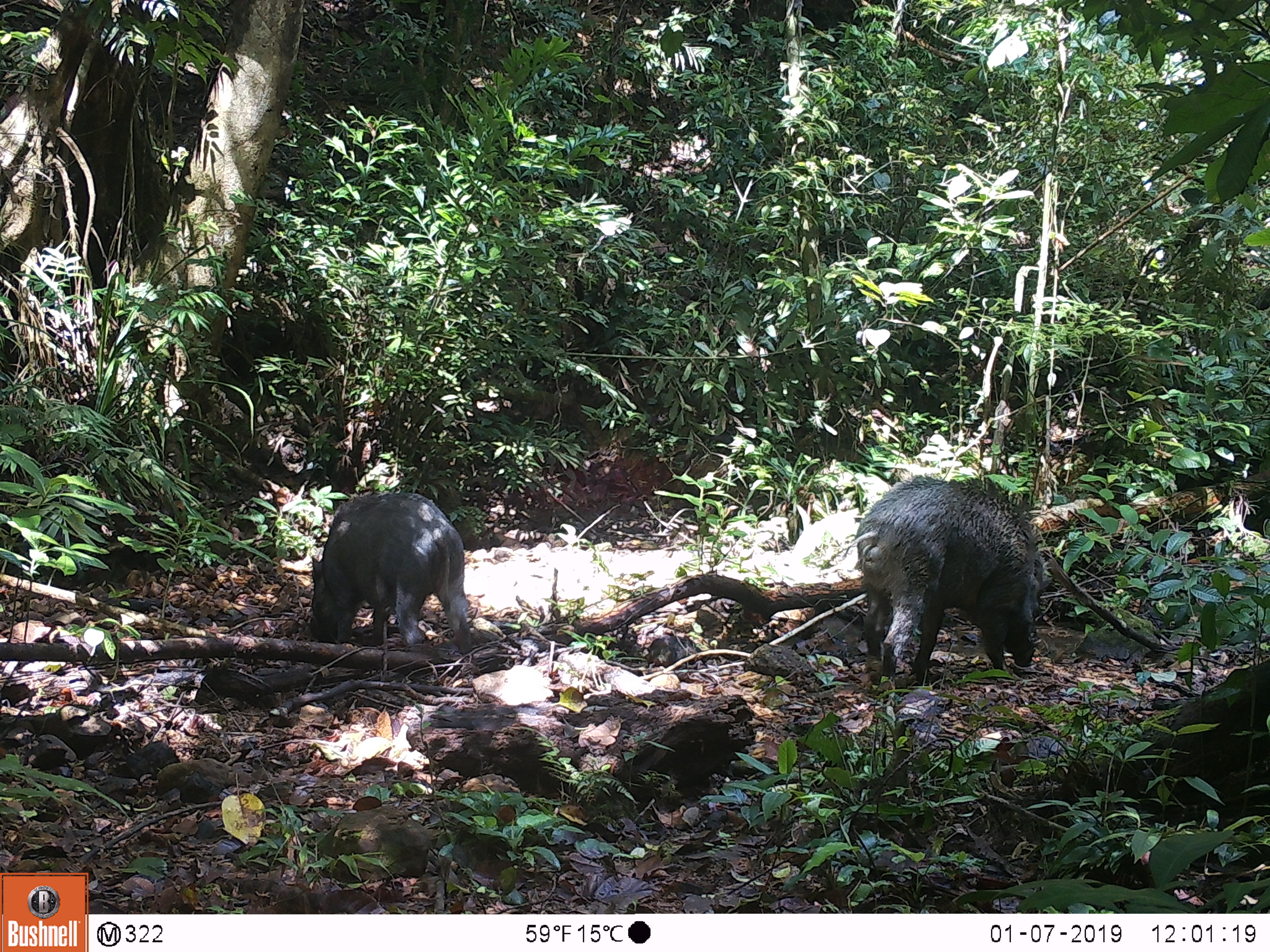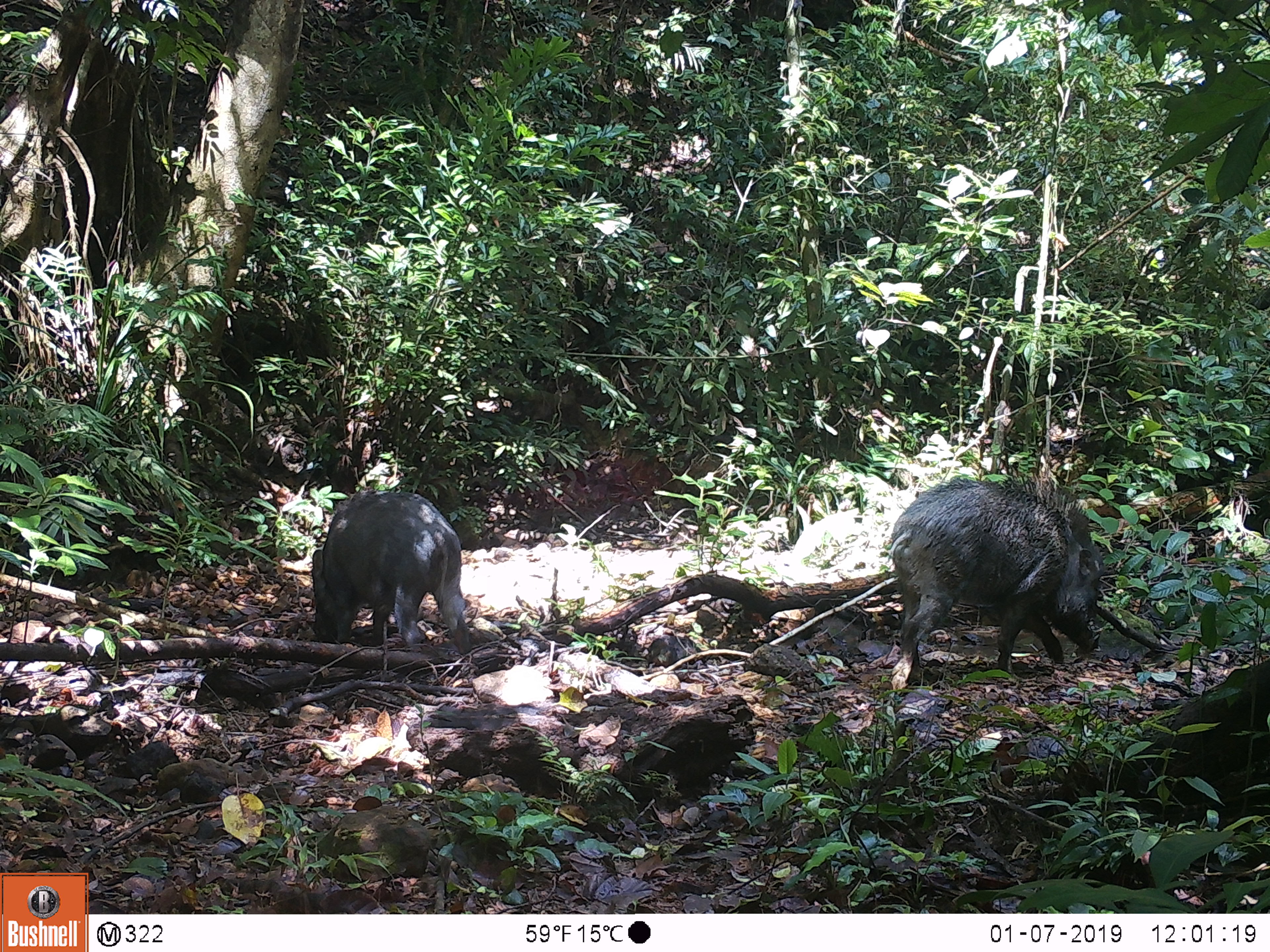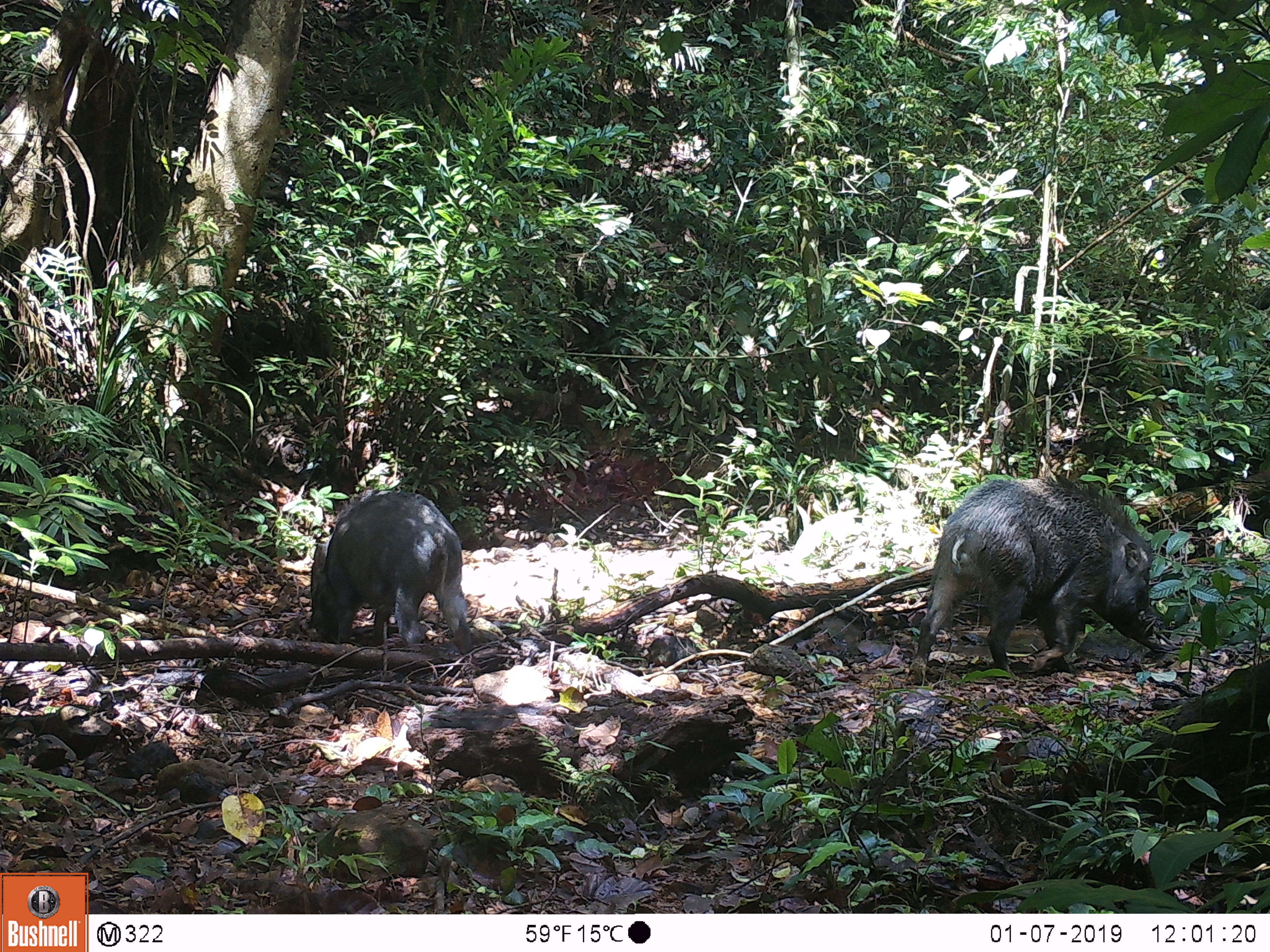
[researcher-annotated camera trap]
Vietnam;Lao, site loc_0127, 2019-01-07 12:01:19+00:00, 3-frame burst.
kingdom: Animalia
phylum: Chordata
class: Mammalia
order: Artiodactyla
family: Suidae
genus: Sus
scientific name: Sus scrofa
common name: eurasian wild pig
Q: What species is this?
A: Eurasian wild pig (Sus scrofa).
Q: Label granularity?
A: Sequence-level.